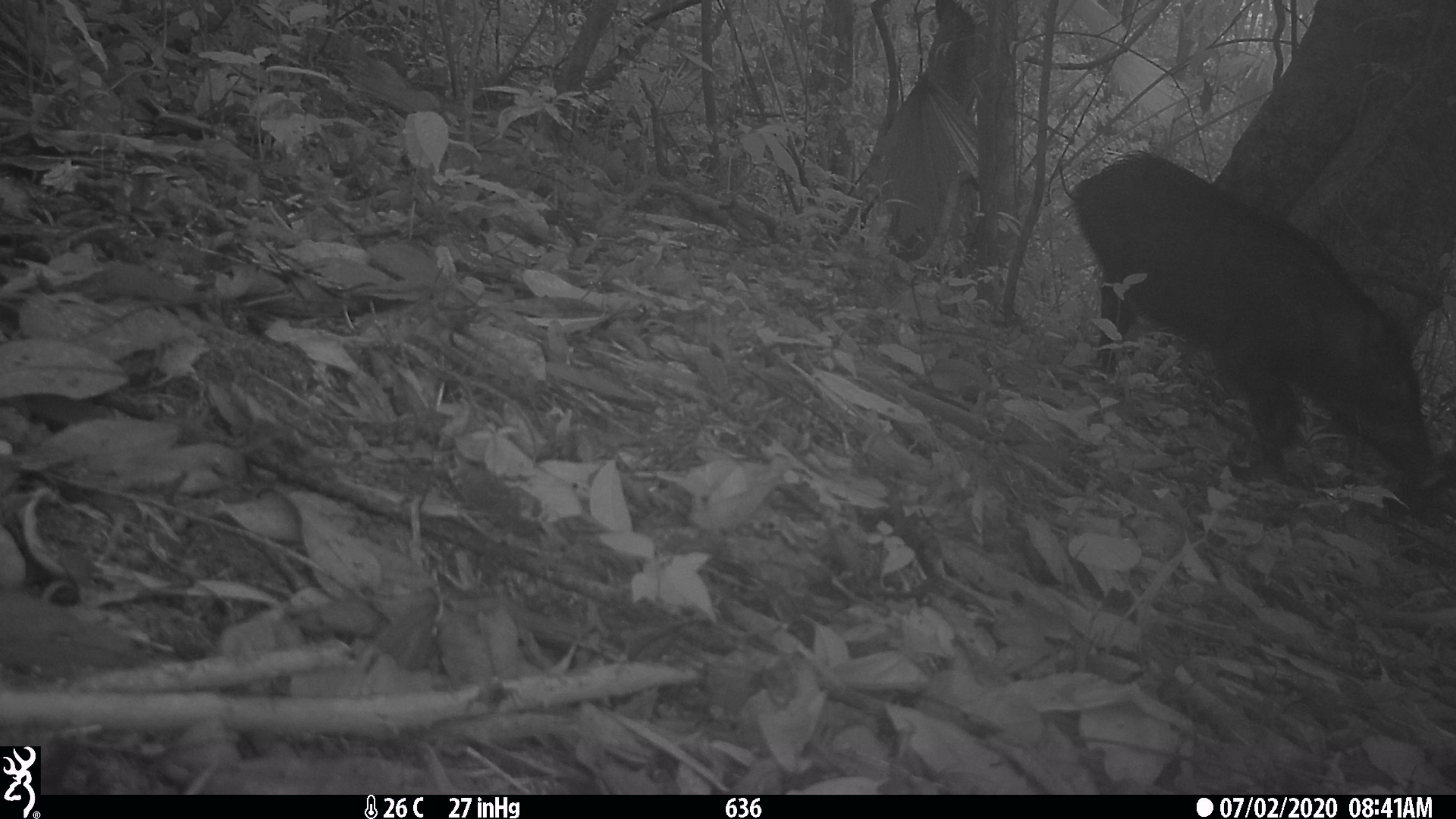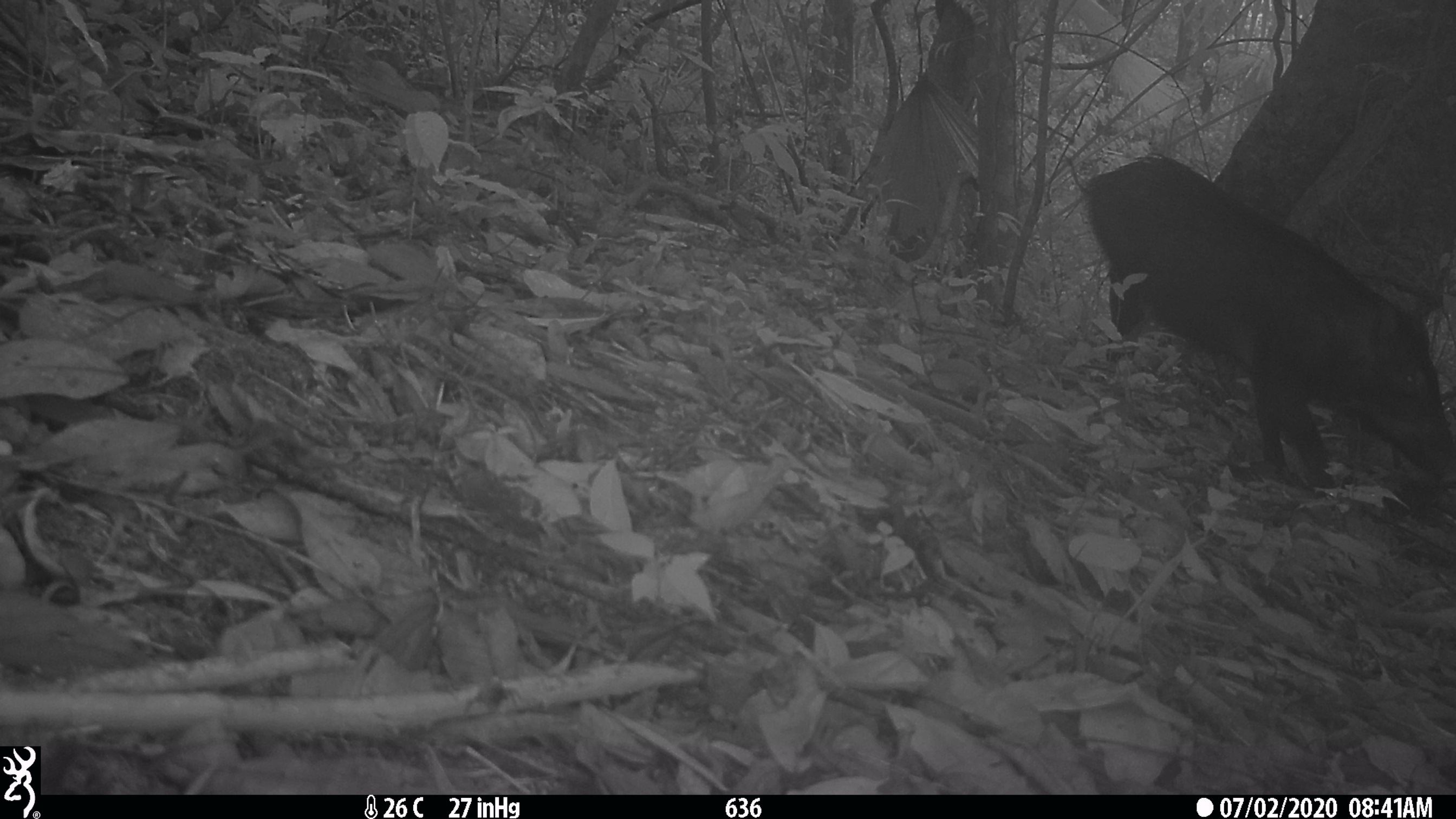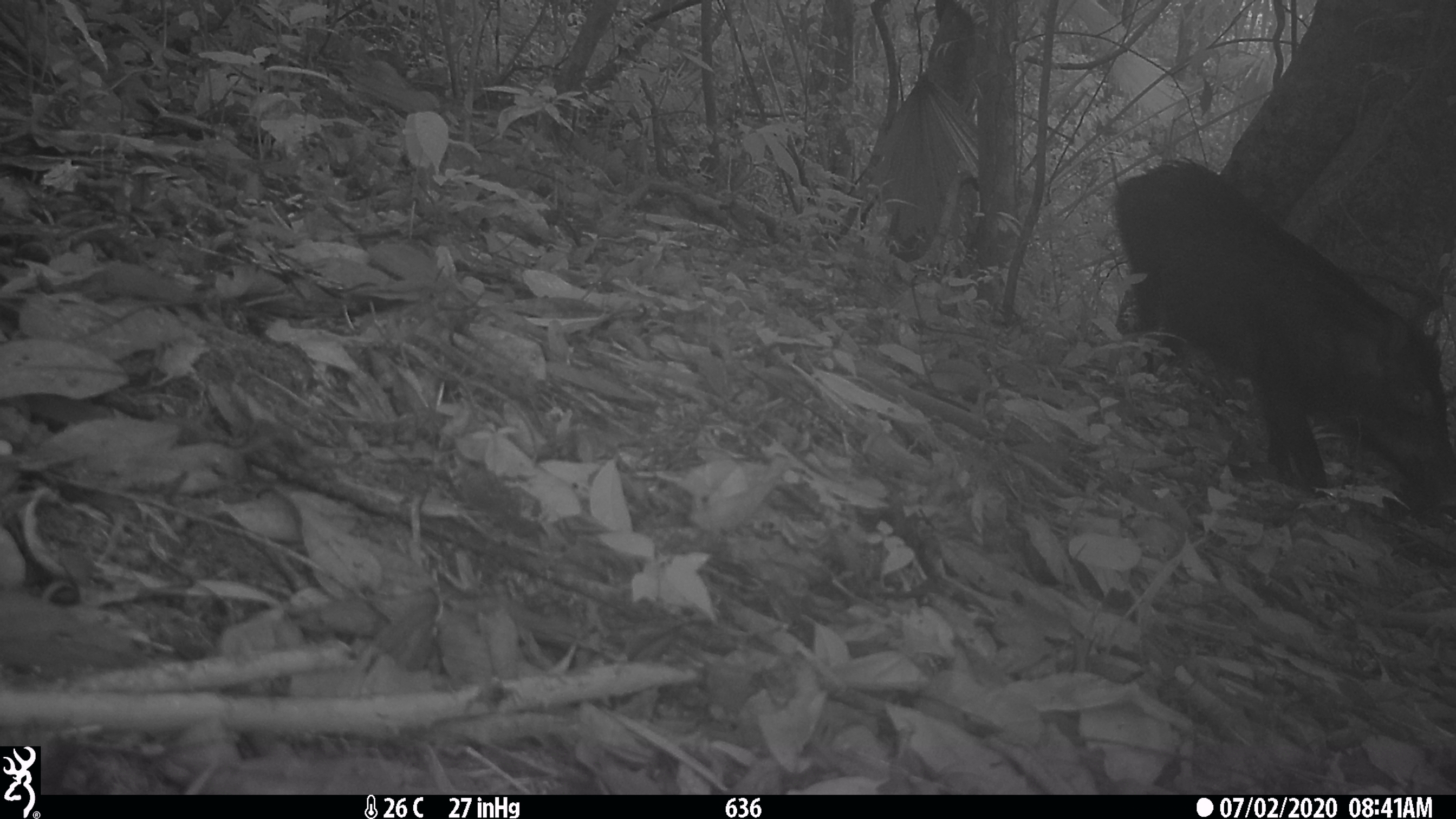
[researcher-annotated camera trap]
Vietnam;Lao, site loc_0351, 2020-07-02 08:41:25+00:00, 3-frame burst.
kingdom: Animalia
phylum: Chordata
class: Mammalia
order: Artiodactyla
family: Suidae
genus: Sus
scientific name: Sus scrofa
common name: eurasian wild pig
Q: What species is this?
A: Eurasian wild pig (Sus scrofa).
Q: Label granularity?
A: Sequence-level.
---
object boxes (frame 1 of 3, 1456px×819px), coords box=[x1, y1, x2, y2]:
eurasian wild pig: box=[1067, 149, 1447, 492]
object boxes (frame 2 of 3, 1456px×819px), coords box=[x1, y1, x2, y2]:
eurasian wild pig: box=[1061, 150, 1456, 492]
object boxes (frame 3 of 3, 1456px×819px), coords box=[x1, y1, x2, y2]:
eurasian wild pig: box=[1107, 153, 1456, 510]